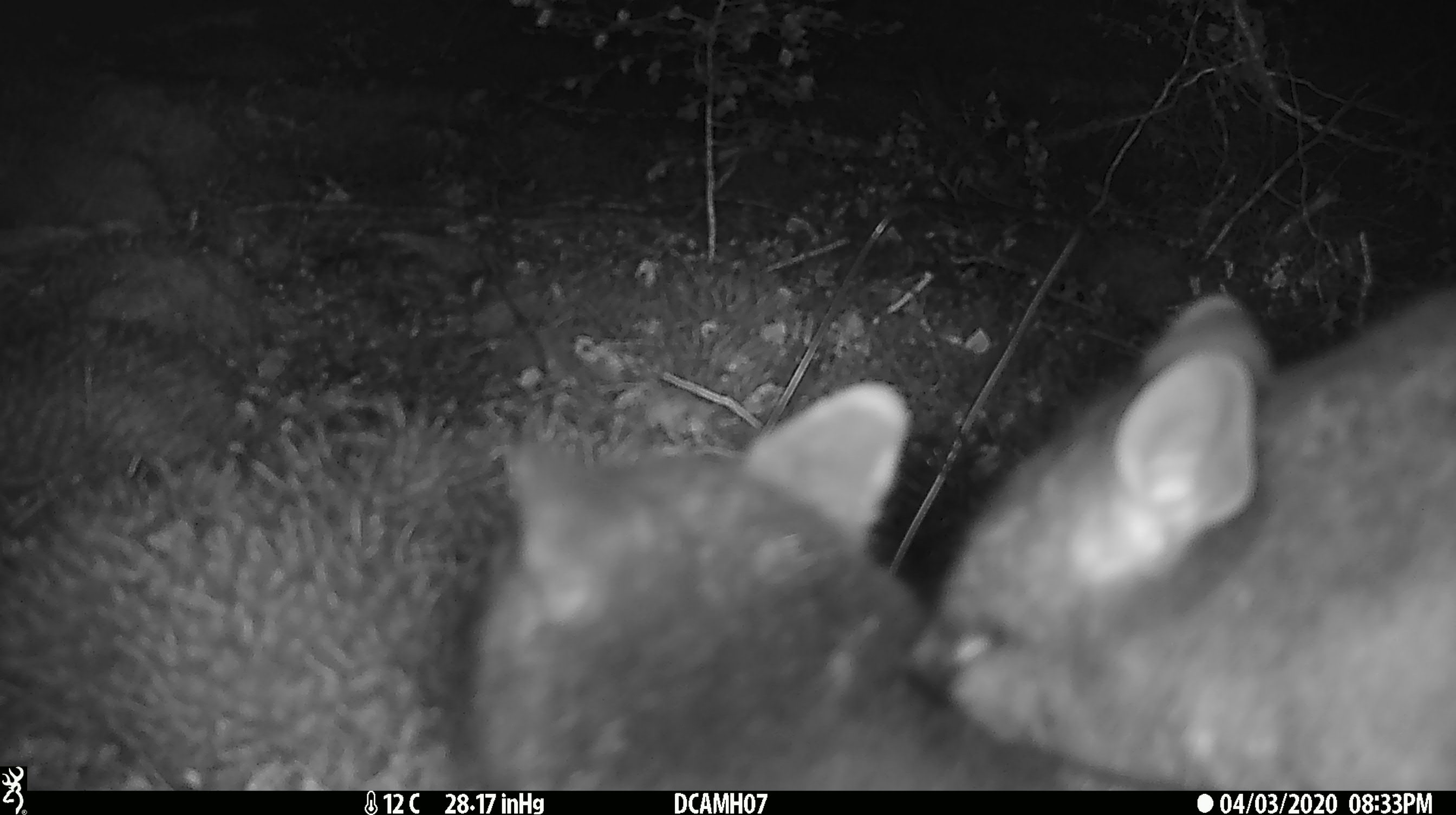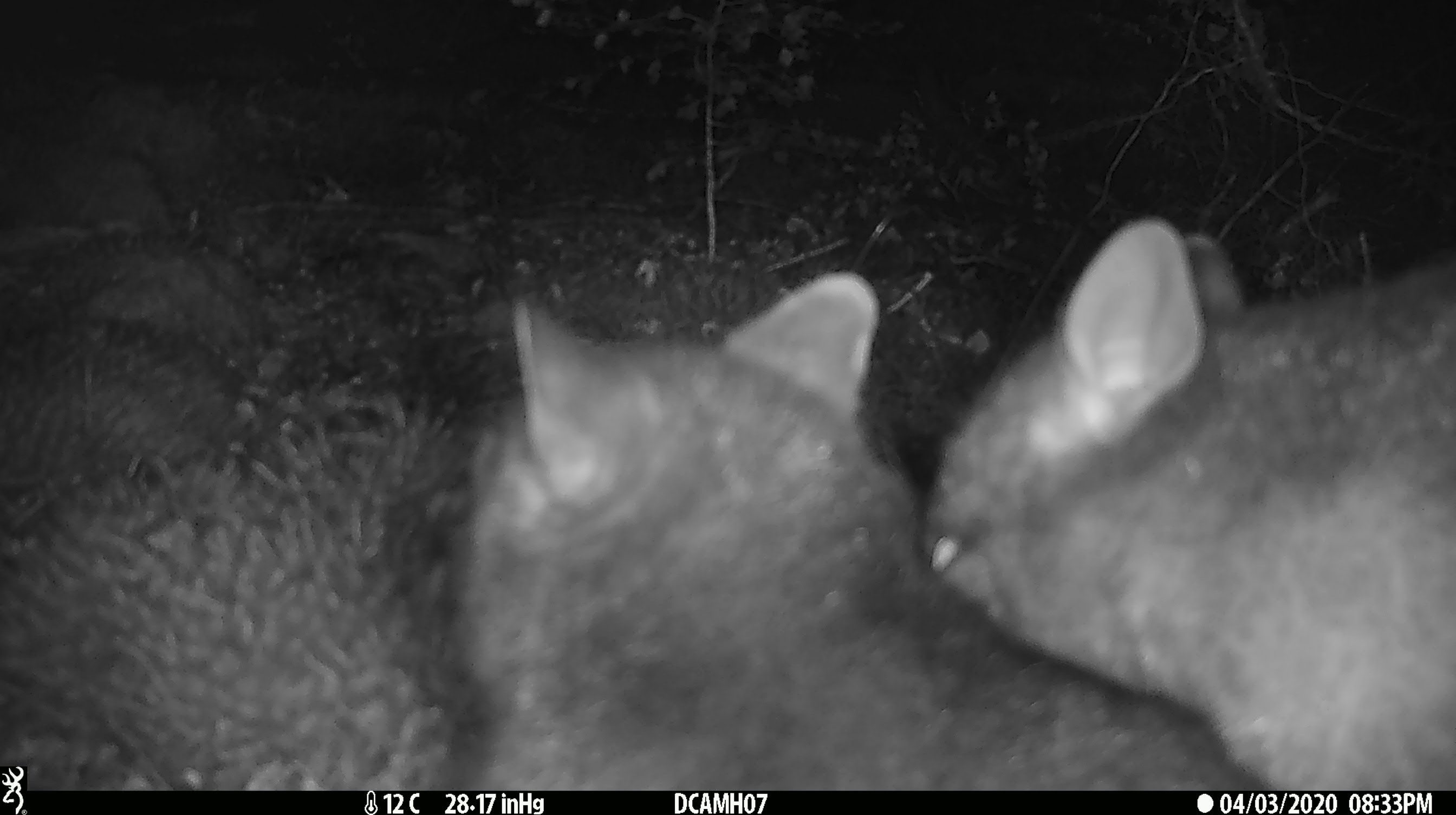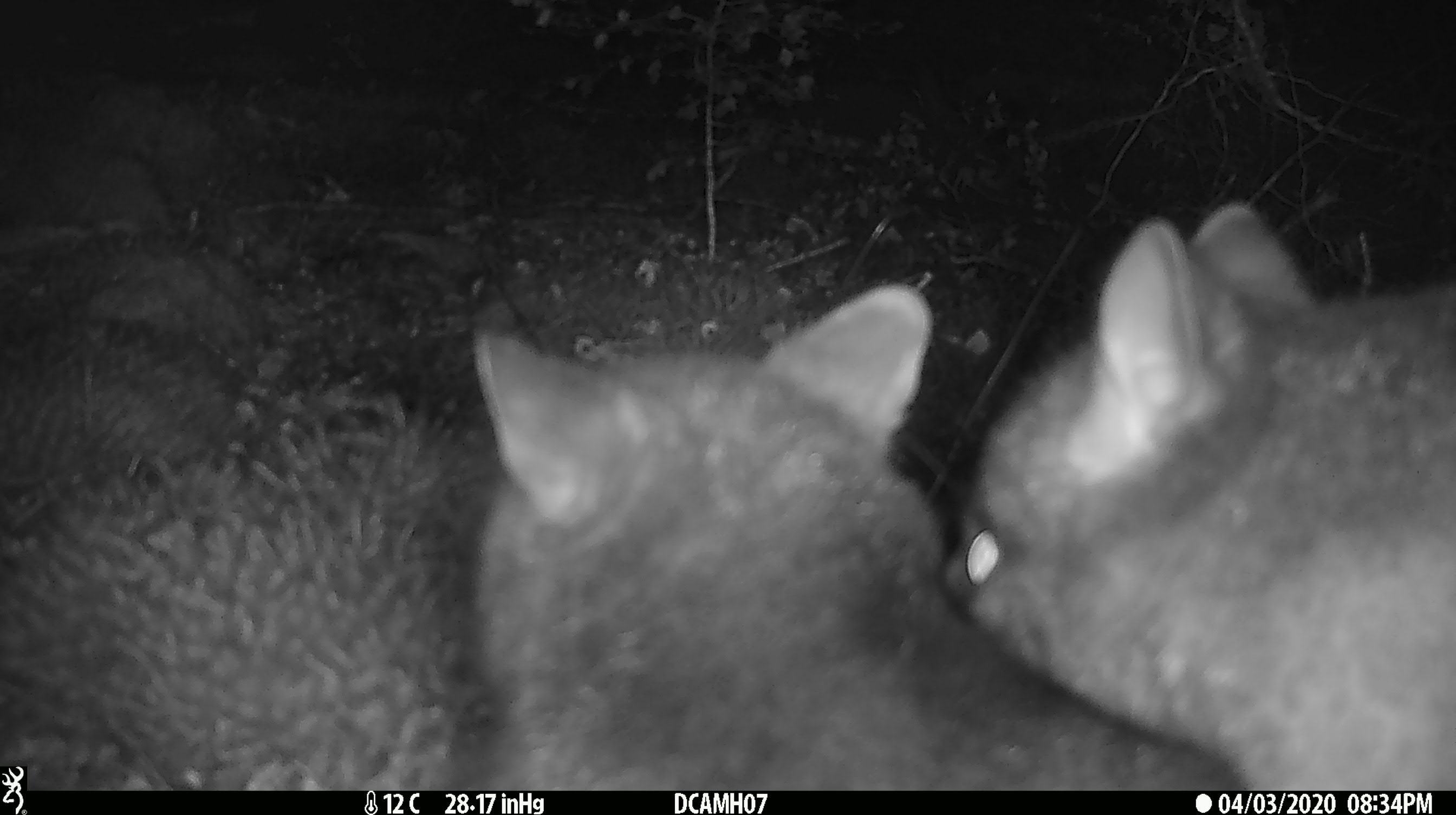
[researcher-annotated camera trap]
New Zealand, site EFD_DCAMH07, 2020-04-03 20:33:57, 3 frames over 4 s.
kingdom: Animalia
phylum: Chordata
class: Mammalia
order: Diprotodontia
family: Phalangeridae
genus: Trichosurus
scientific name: Trichosurus vulpecula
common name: common brushtail possum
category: possum